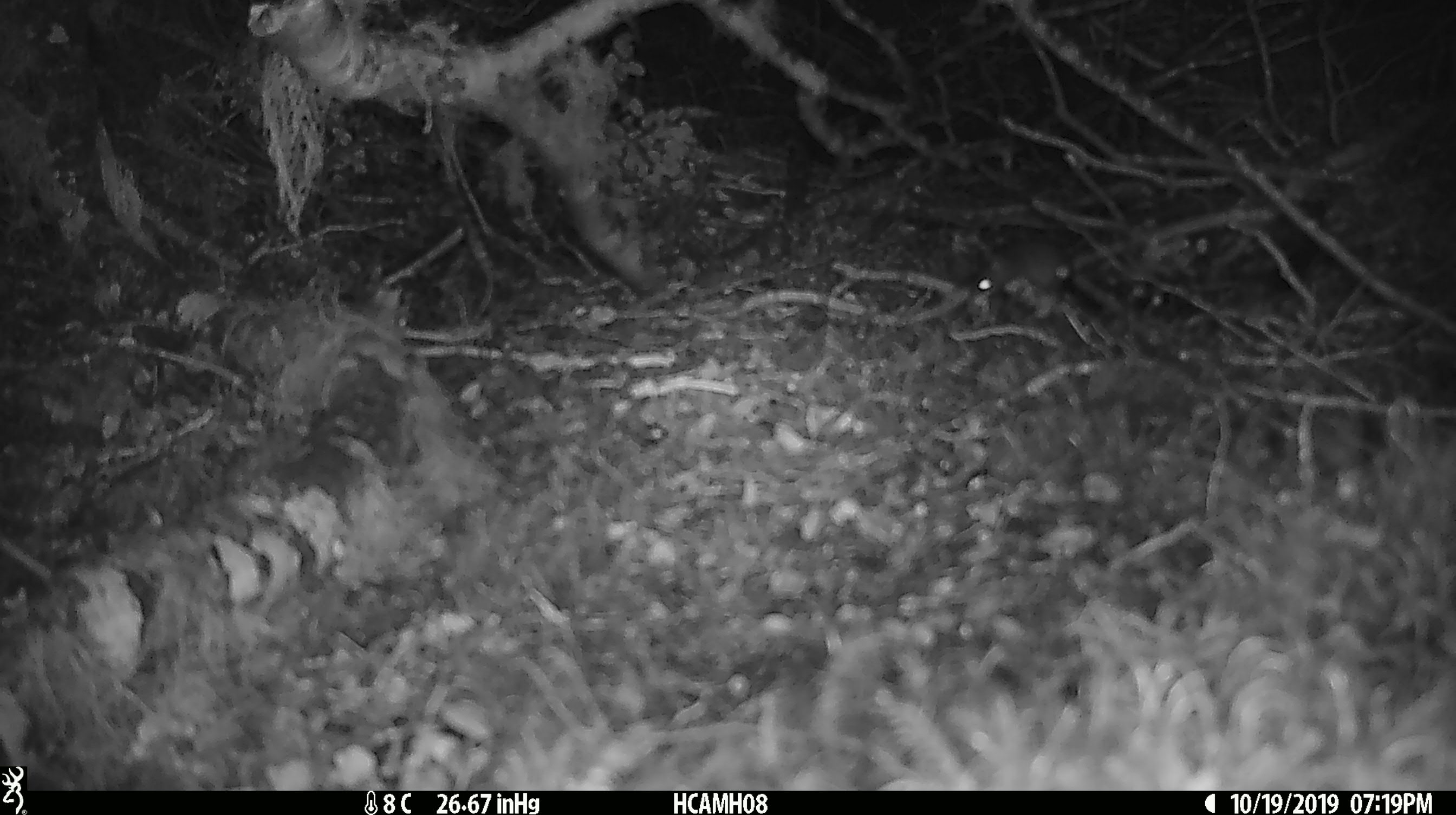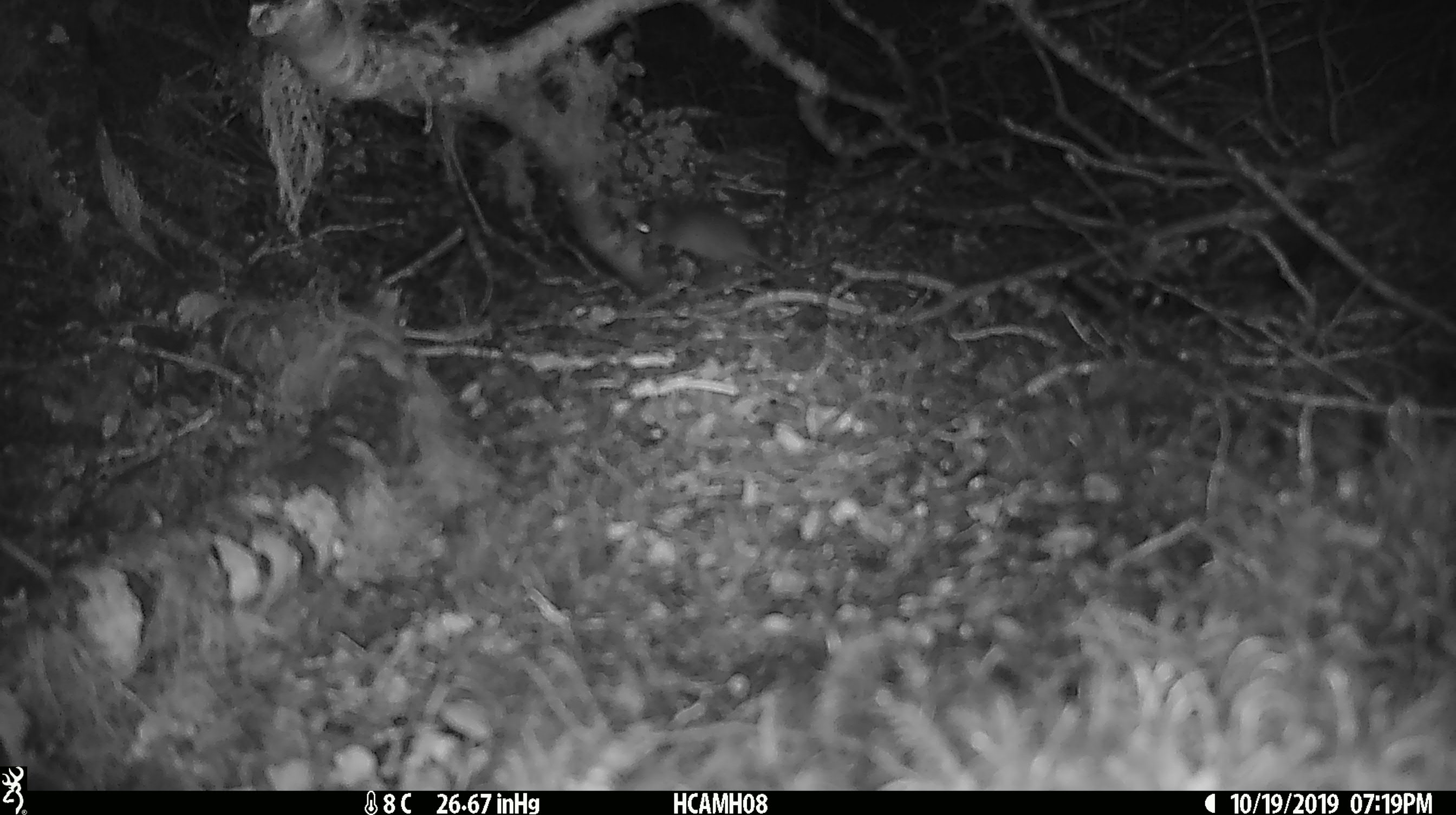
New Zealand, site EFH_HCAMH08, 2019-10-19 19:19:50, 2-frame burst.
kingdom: Animalia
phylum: Chordata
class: Mammalia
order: Rodentia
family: Muridae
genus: Mus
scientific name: Mus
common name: mouse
Mouse (Mus).